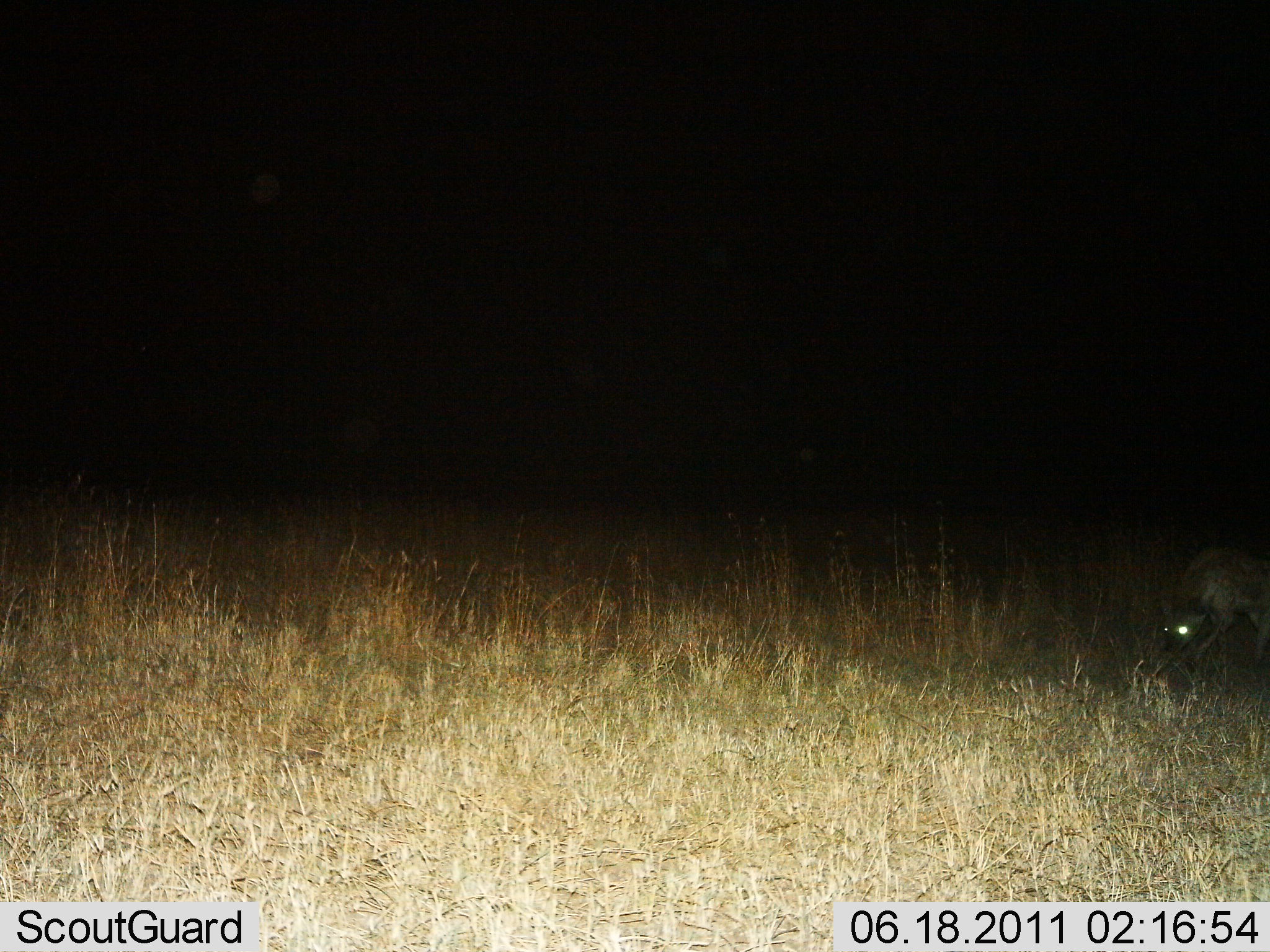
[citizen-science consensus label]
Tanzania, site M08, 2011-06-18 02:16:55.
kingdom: Animalia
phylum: Chordata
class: Mammalia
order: Carnivora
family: Hyaenidae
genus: Crocuta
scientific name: Crocuta crocuta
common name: spotted hyena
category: hyenaspotted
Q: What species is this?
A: Hyenaspotted (spotted hyena) (Crocuta crocuta).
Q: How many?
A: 1.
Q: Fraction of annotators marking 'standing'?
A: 10%.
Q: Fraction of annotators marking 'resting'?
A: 0%.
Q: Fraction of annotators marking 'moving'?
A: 90%.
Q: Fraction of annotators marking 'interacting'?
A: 0%.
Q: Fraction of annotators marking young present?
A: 0%.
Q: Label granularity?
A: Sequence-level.